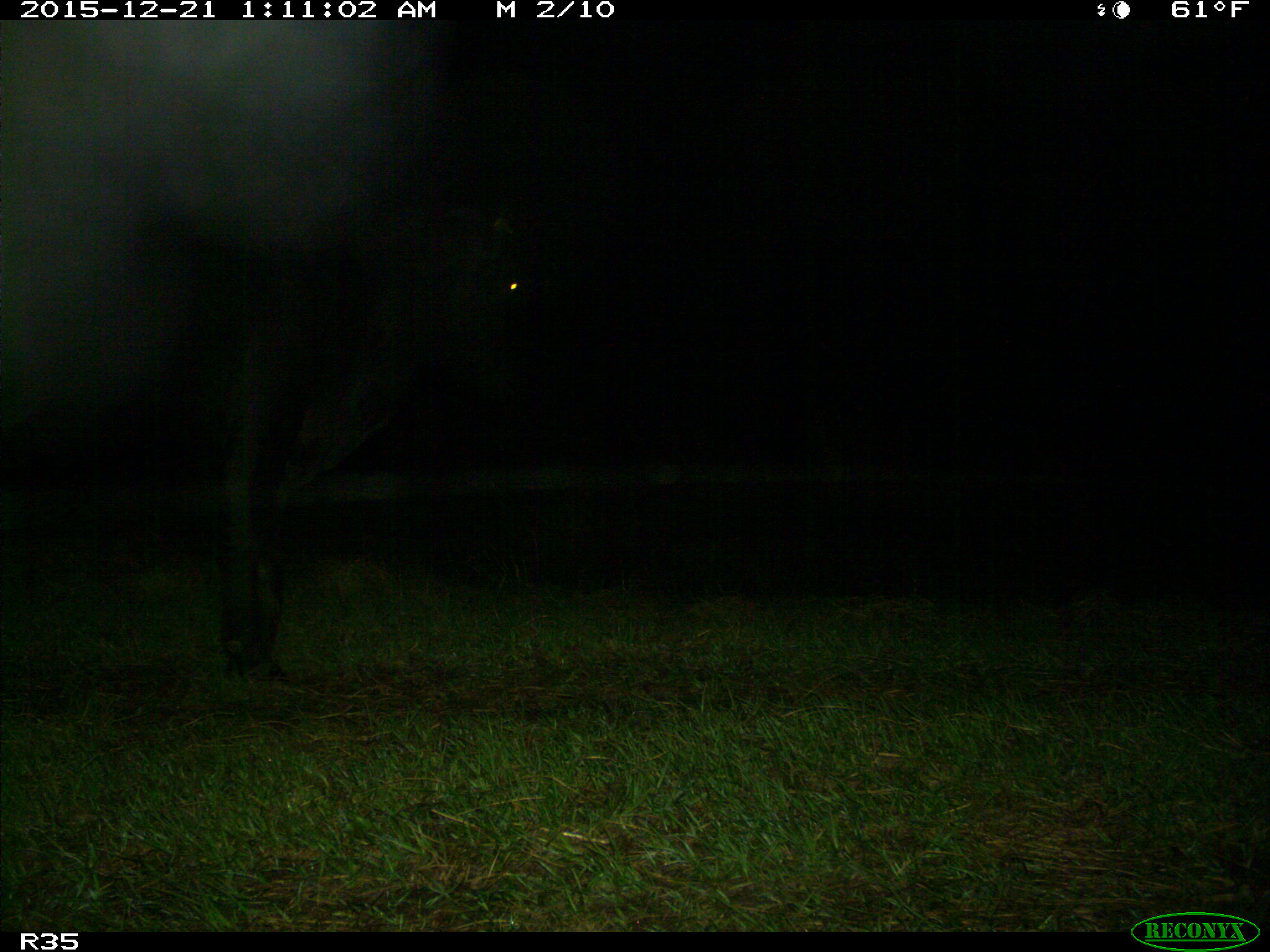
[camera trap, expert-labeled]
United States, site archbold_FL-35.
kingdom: Animalia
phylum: Chordata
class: Mammalia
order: Artiodactyla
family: Bovidae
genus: Bos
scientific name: Bos taurus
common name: domestic cow